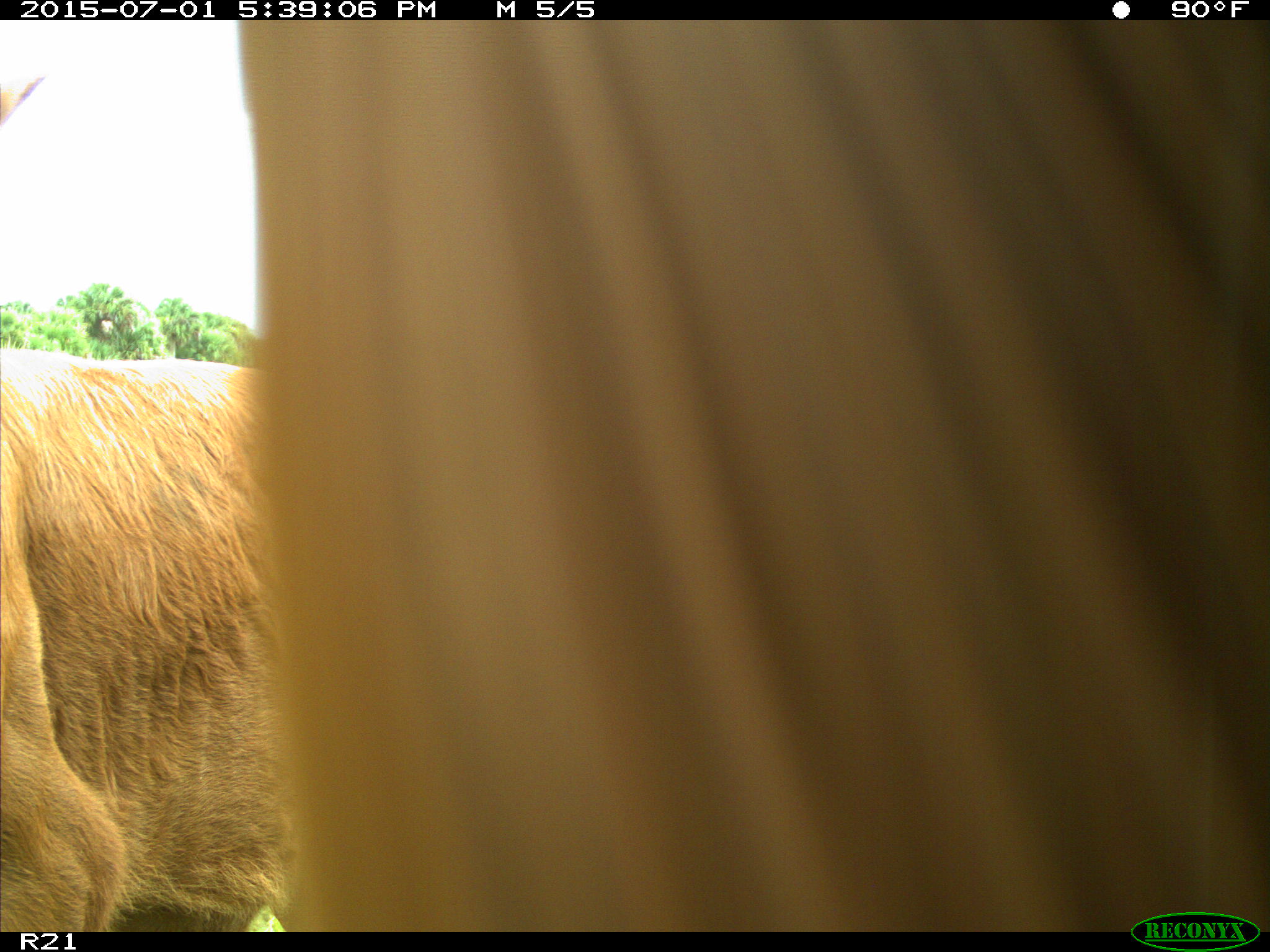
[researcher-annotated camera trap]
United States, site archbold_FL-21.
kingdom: Animalia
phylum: Chordata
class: Mammalia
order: Artiodactyla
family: Bovidae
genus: Bos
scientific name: Bos taurus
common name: domestic cow